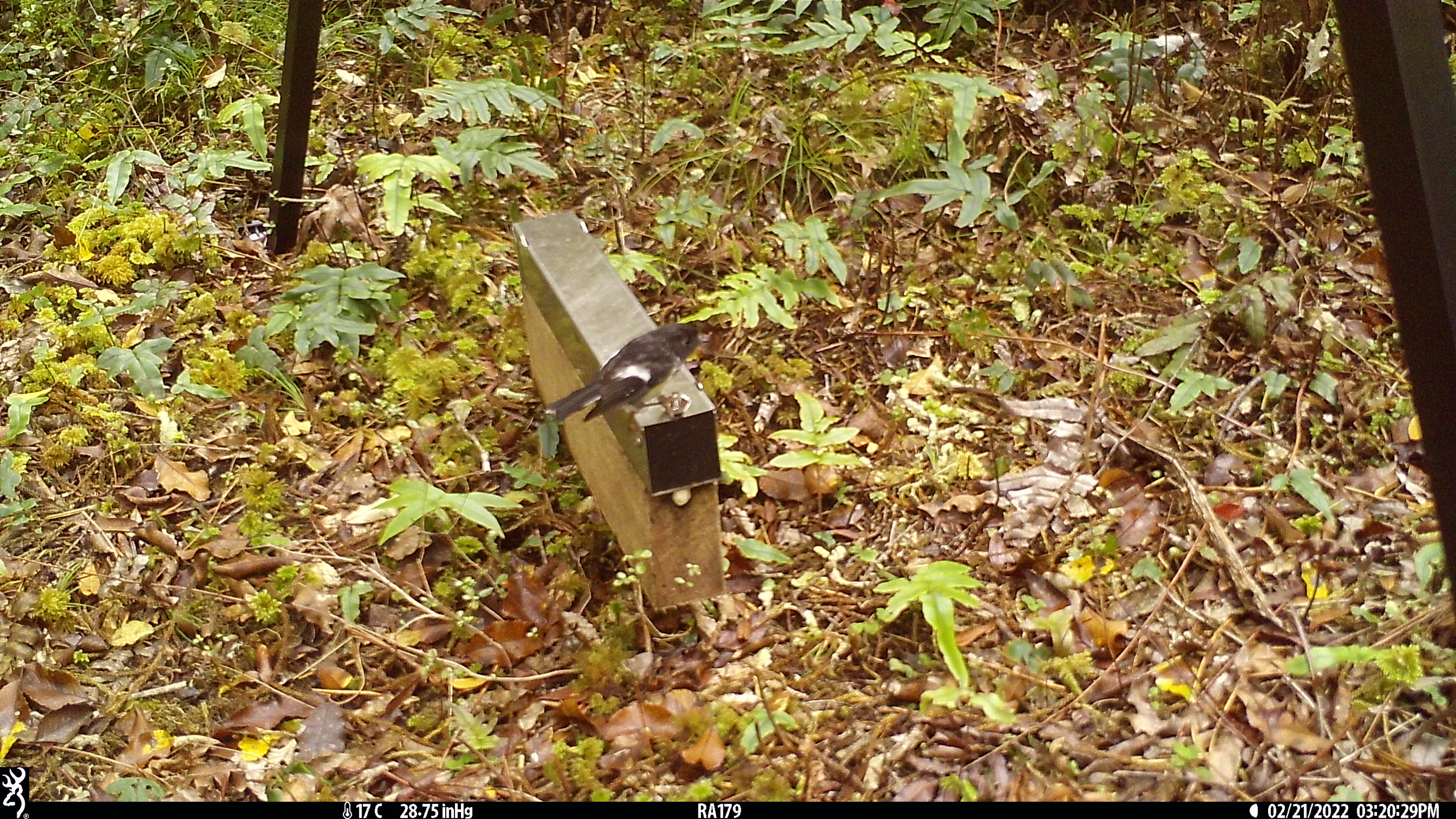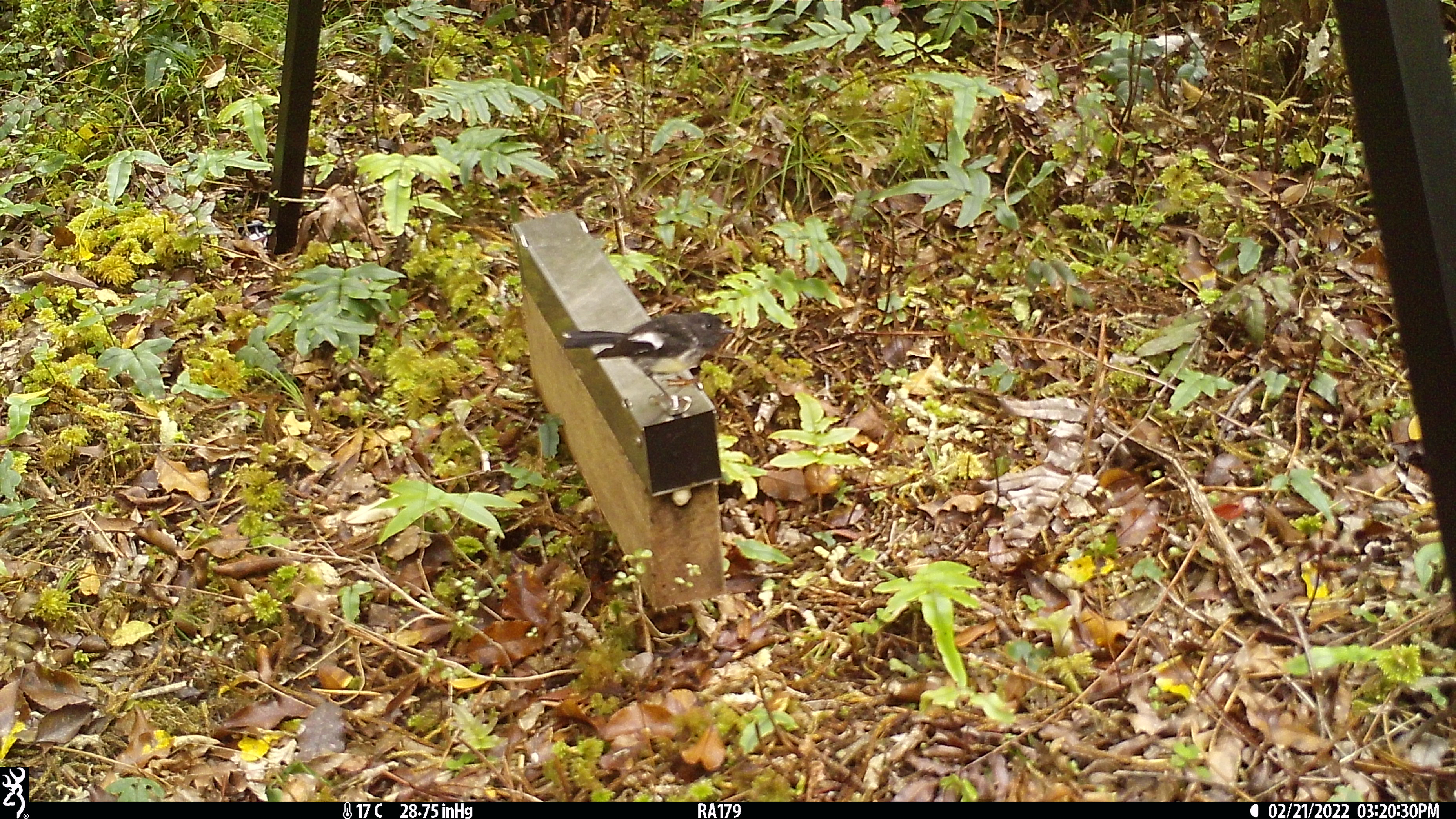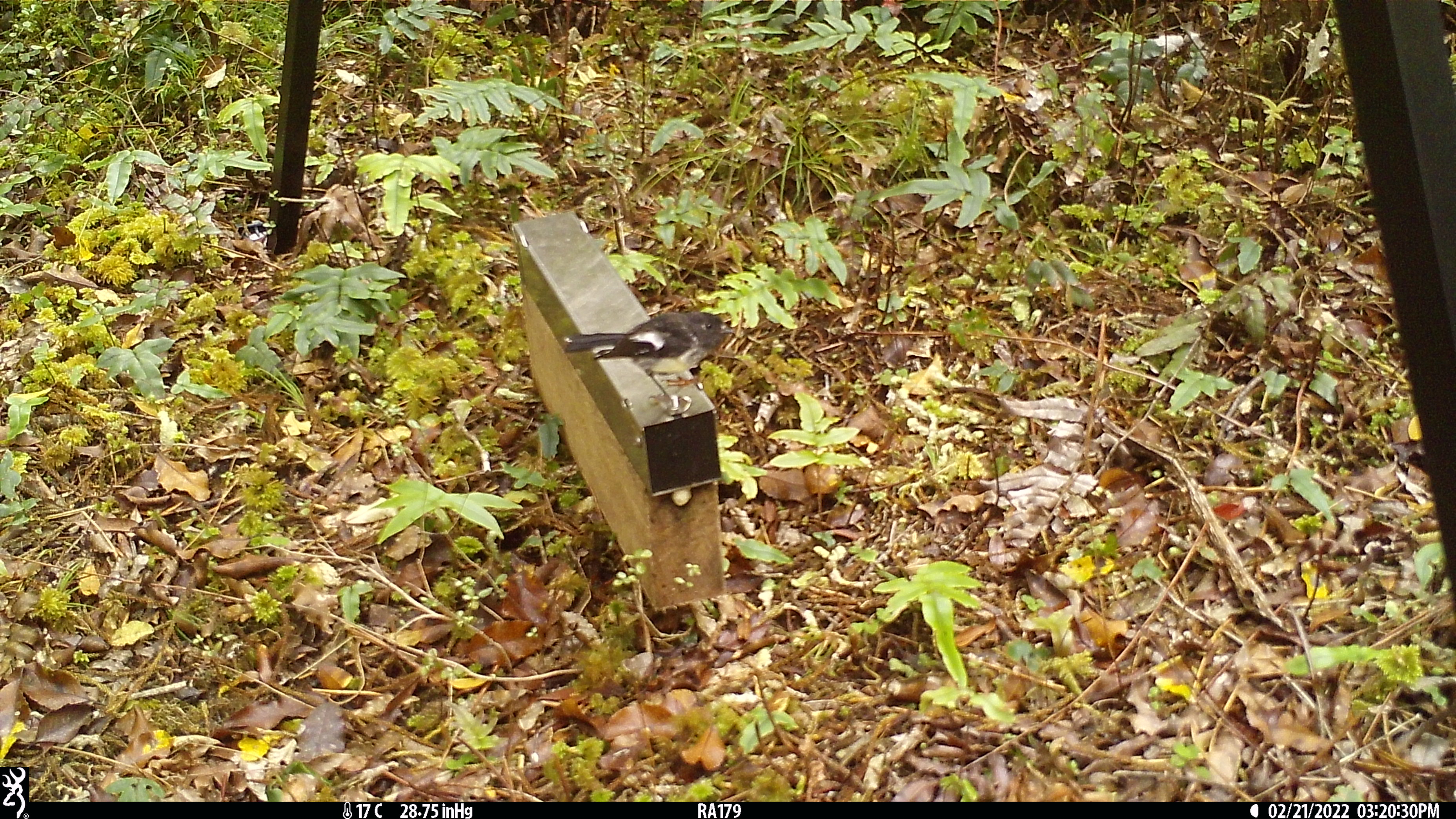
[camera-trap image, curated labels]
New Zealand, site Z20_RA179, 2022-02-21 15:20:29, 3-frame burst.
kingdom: Animalia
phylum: Chordata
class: Aves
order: Passeriformes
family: Petroicidae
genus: Petroica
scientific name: Petroica macrocephala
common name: tomtit